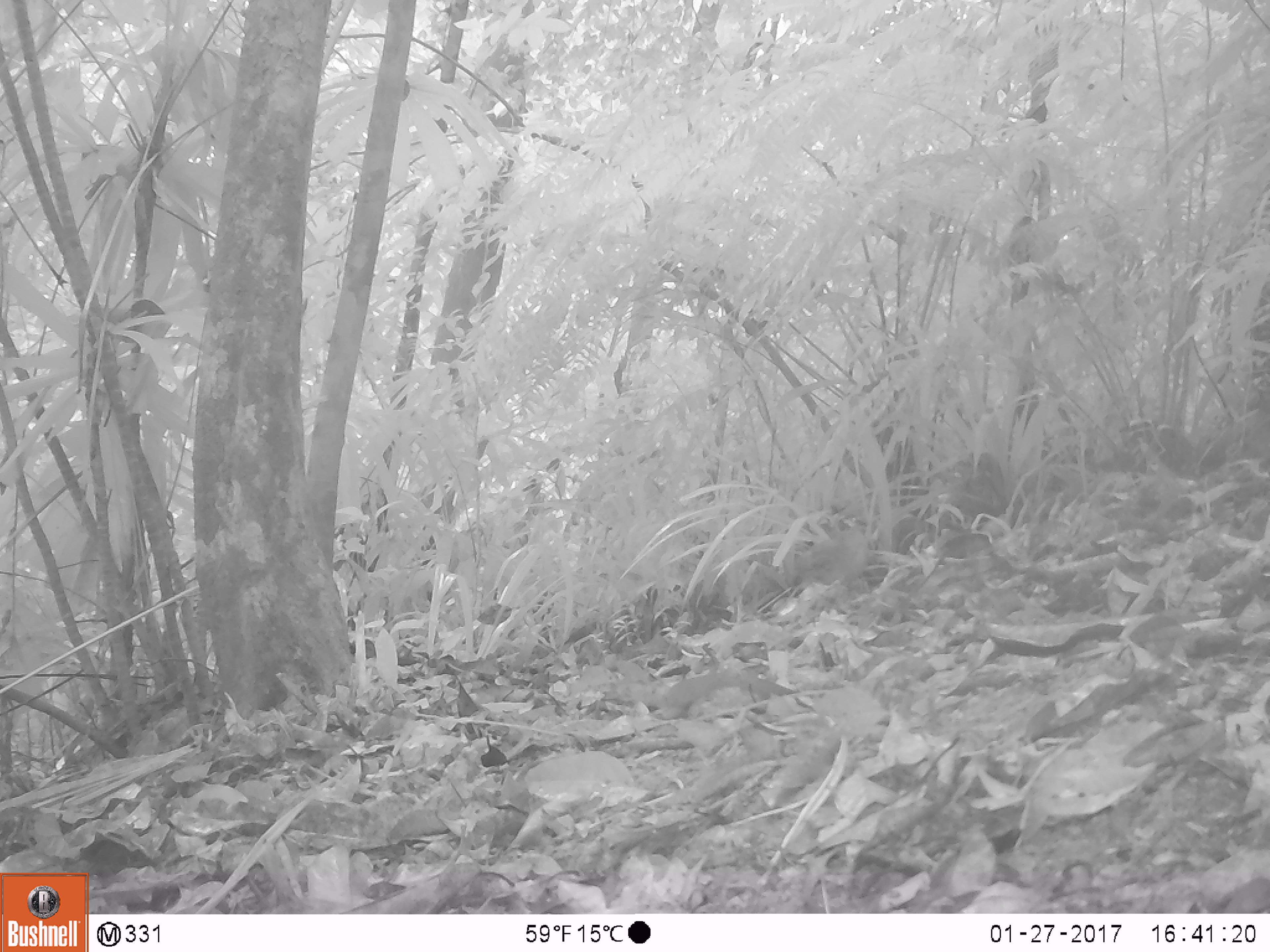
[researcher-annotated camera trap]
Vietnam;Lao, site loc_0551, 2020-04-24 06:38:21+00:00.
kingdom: Animalia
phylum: Chordata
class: Aves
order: Galliformes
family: Phasianidae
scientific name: Phasianidae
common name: partridge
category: unidentified partridge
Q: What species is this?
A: Unidentified partridge (partridge) (Phasianidae).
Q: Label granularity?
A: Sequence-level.